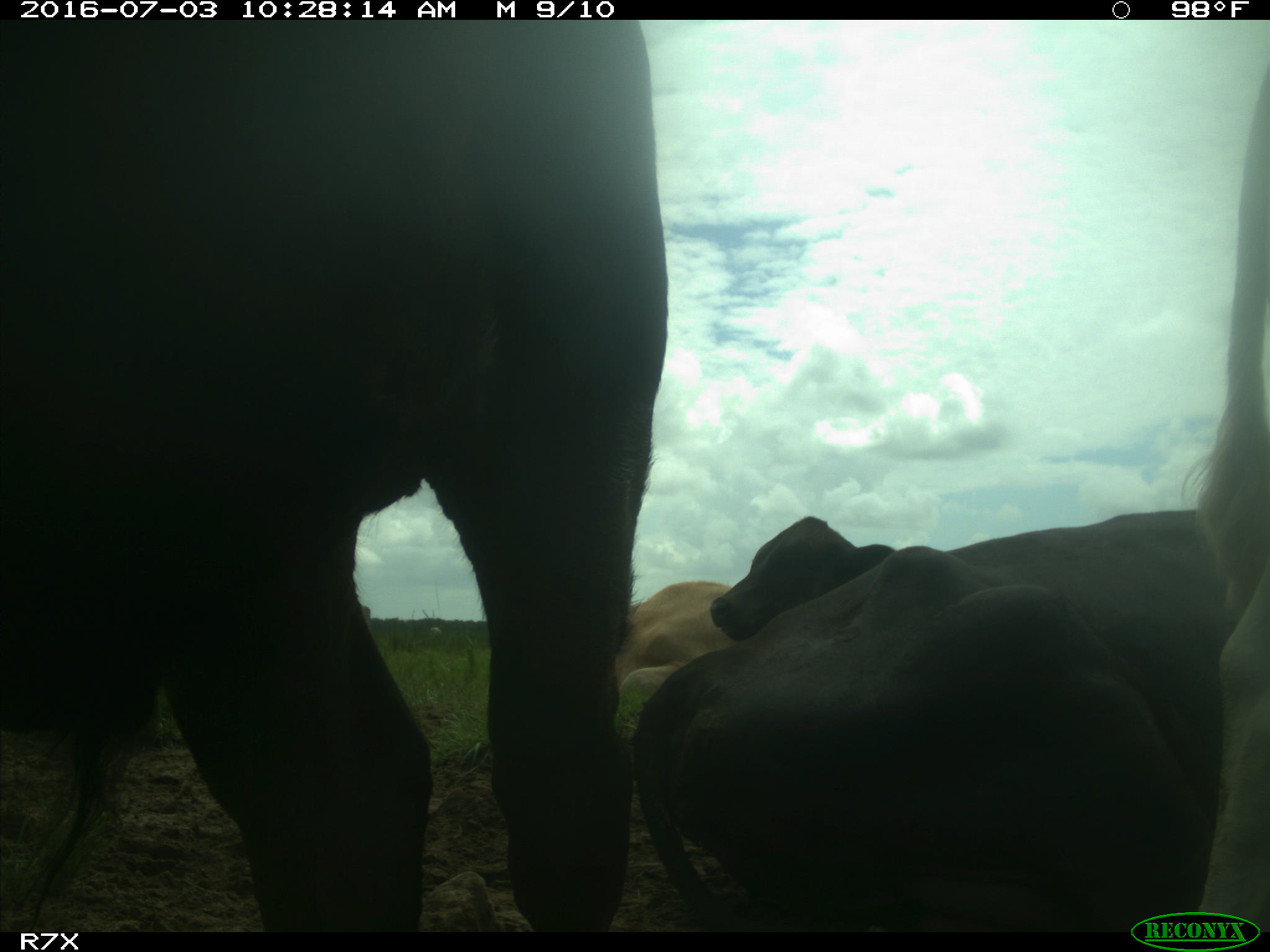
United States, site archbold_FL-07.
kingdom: Animalia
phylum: Chordata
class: Mammalia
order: Artiodactyla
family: Bovidae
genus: Bos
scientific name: Bos taurus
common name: domestic cow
Bos taurus (domestic cow).